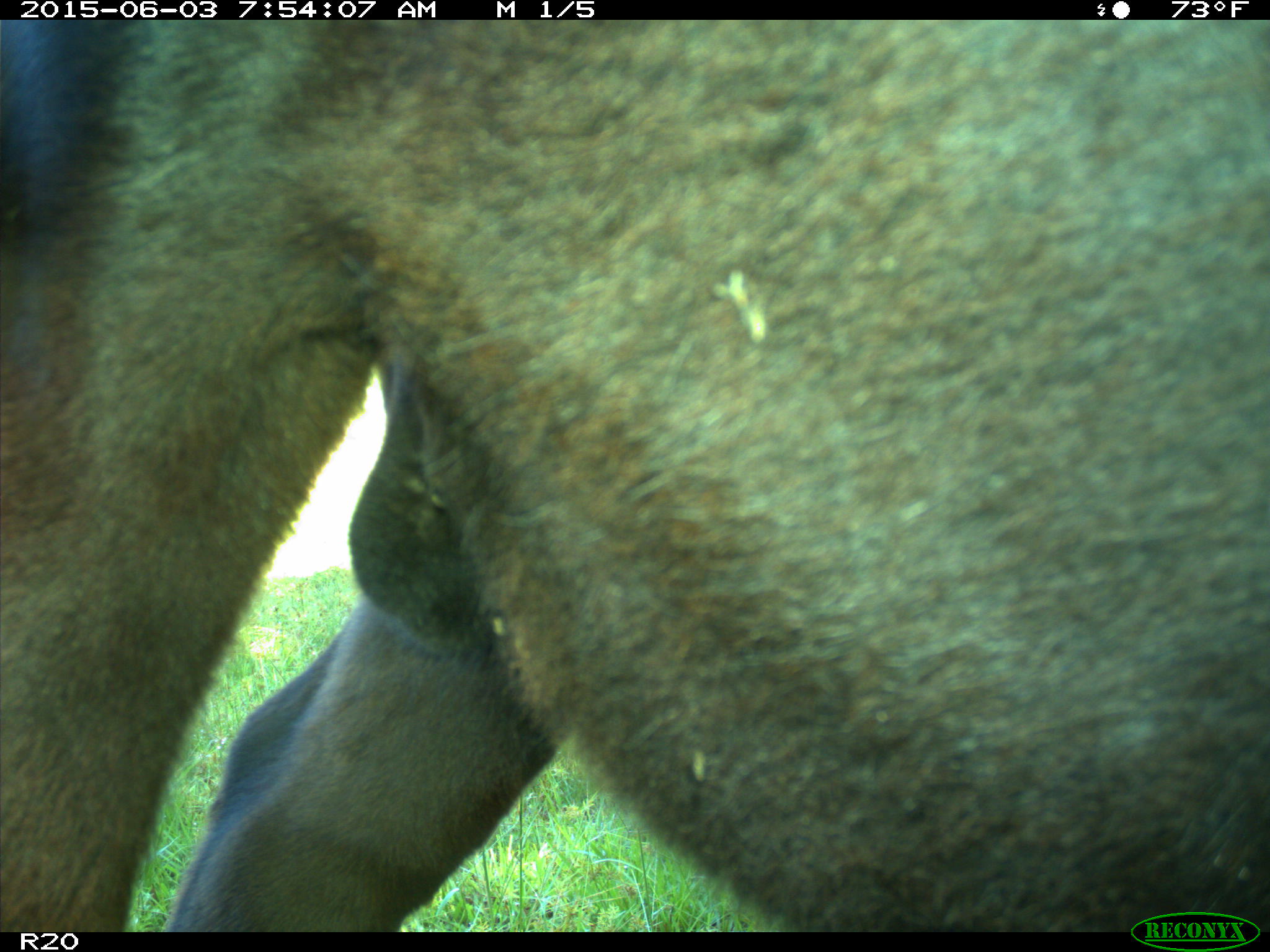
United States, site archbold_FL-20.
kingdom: Animalia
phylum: Chordata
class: Mammalia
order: Artiodactyla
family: Bovidae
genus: Bos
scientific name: Bos taurus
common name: domestic cow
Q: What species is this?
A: Bos taurus (domestic cow).